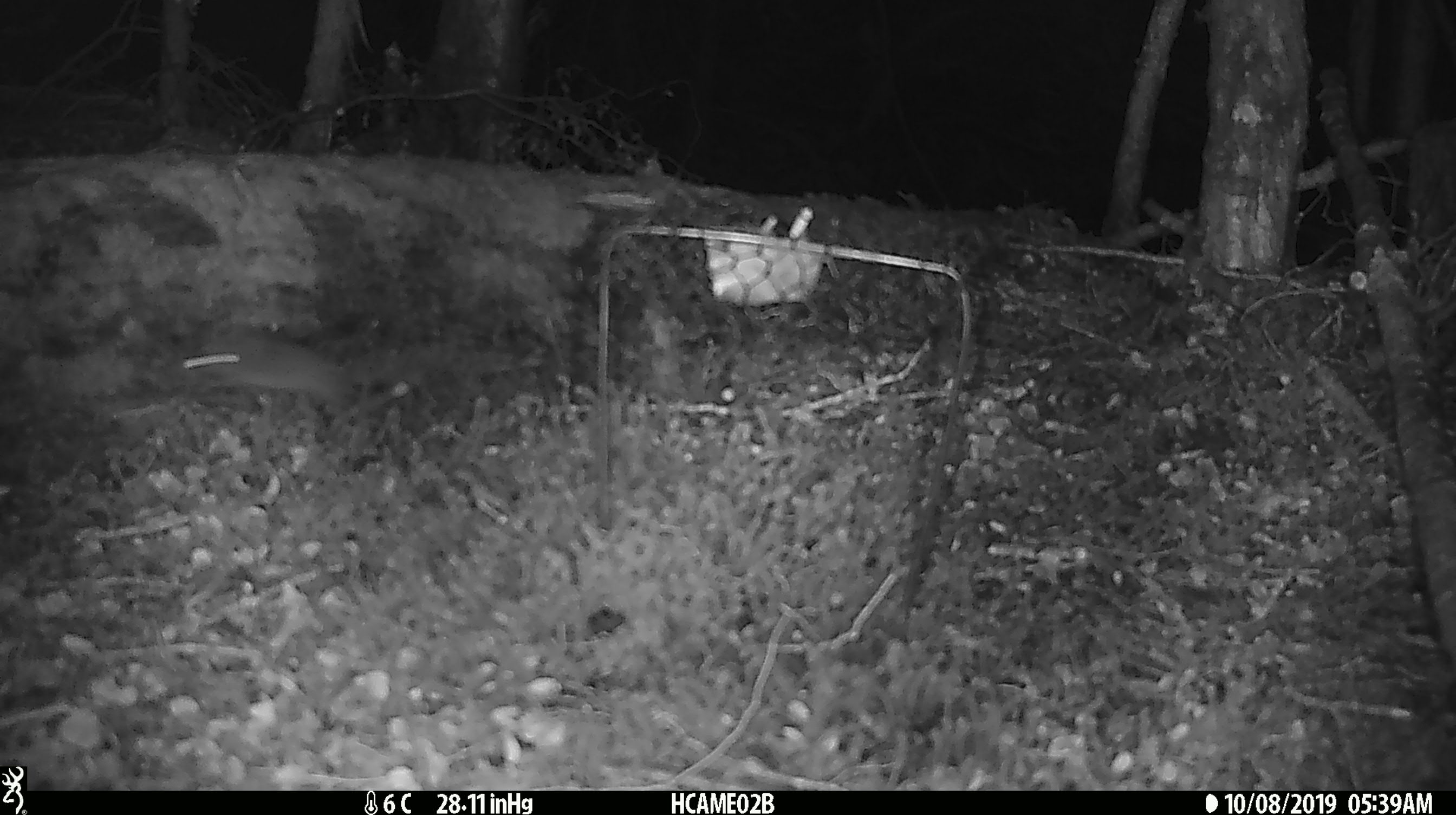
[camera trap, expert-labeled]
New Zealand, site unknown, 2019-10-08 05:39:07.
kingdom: Animalia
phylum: Chordata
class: Mammalia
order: Rodentia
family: Muridae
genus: Mus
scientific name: Mus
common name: mouse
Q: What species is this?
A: Mouse (Mus).